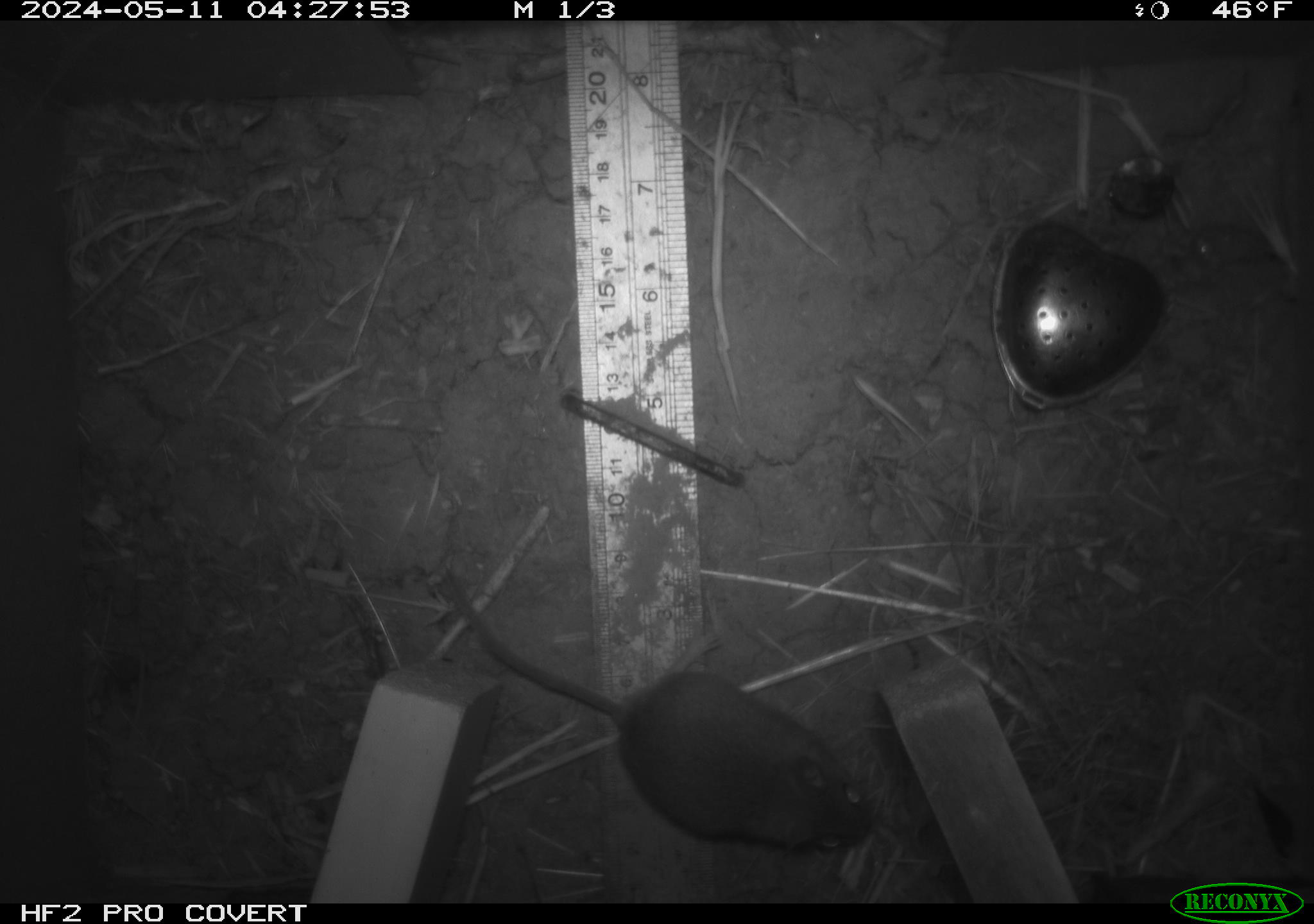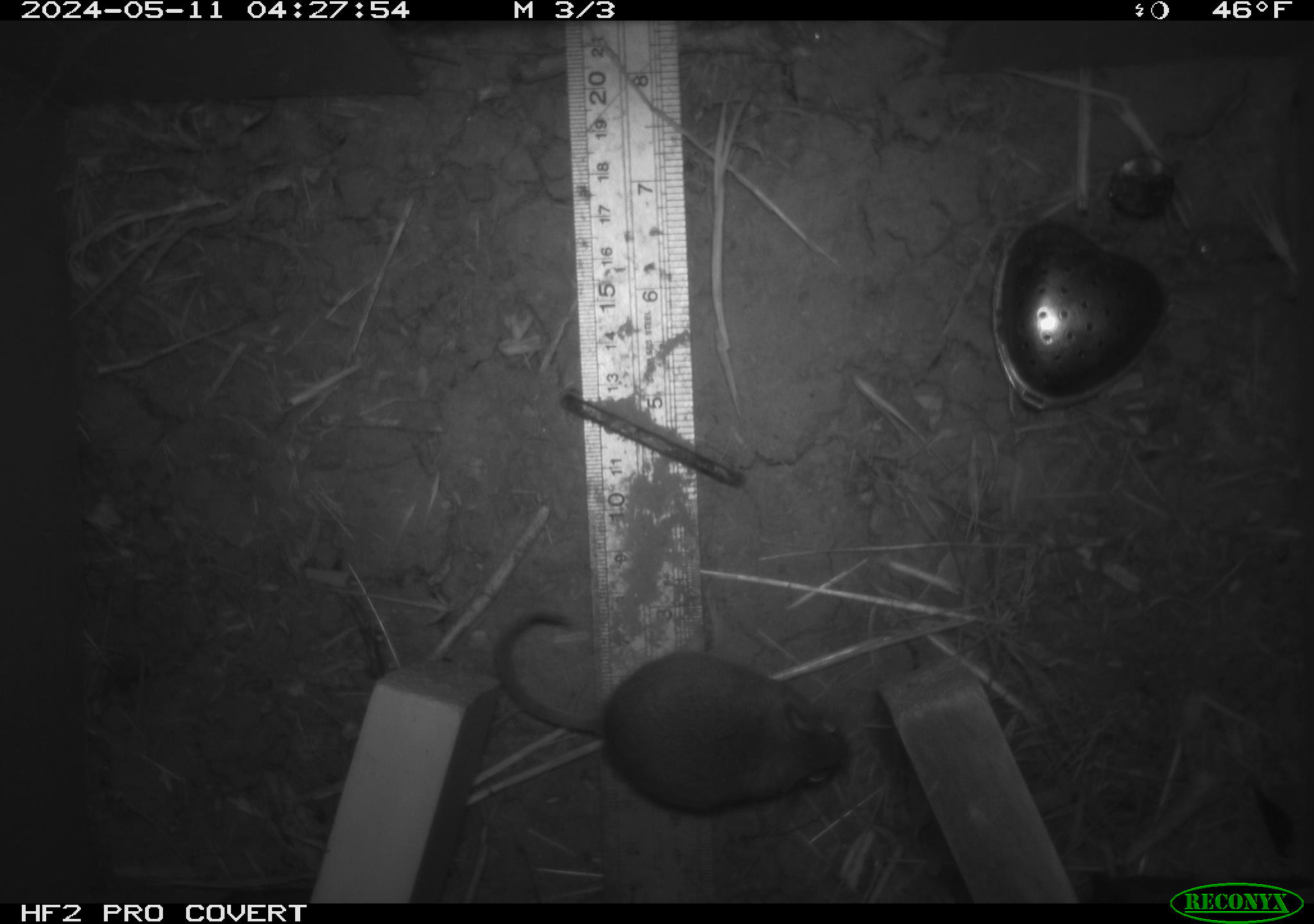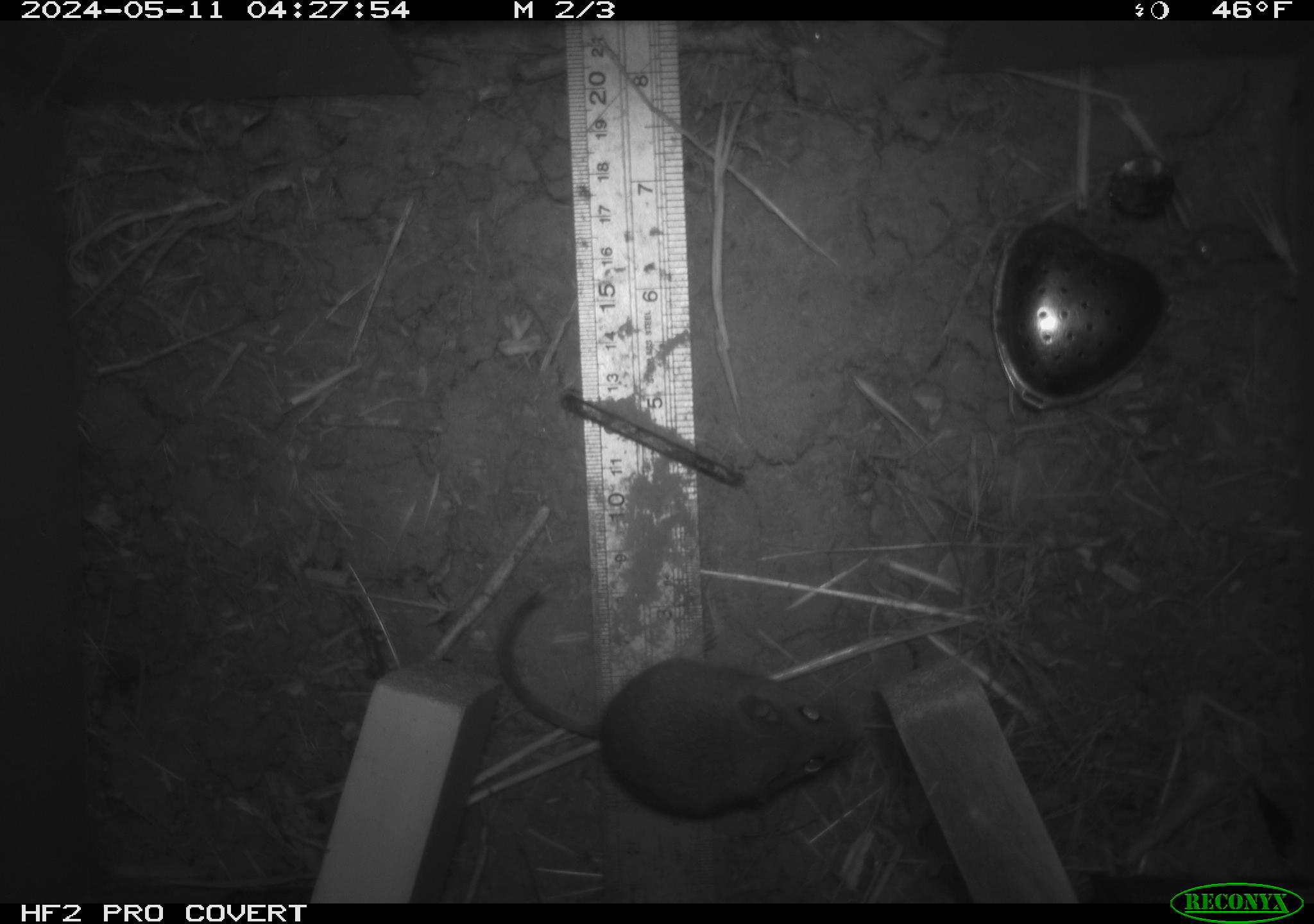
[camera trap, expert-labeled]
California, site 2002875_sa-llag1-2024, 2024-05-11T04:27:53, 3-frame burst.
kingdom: Animalia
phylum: Chordata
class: Mammalia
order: Rodentia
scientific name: Rodentia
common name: mouse species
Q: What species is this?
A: Mouse species (Rodentia).